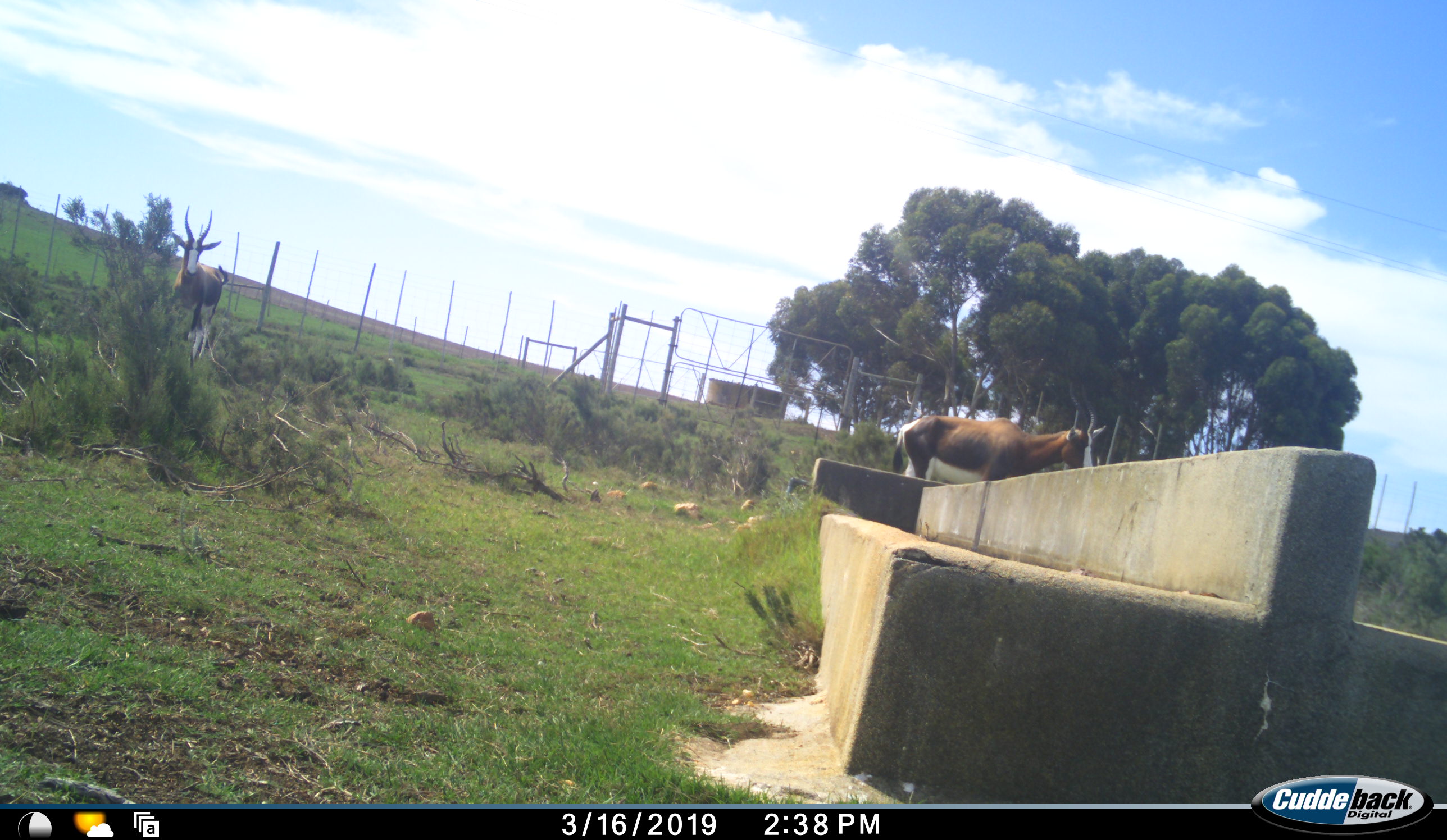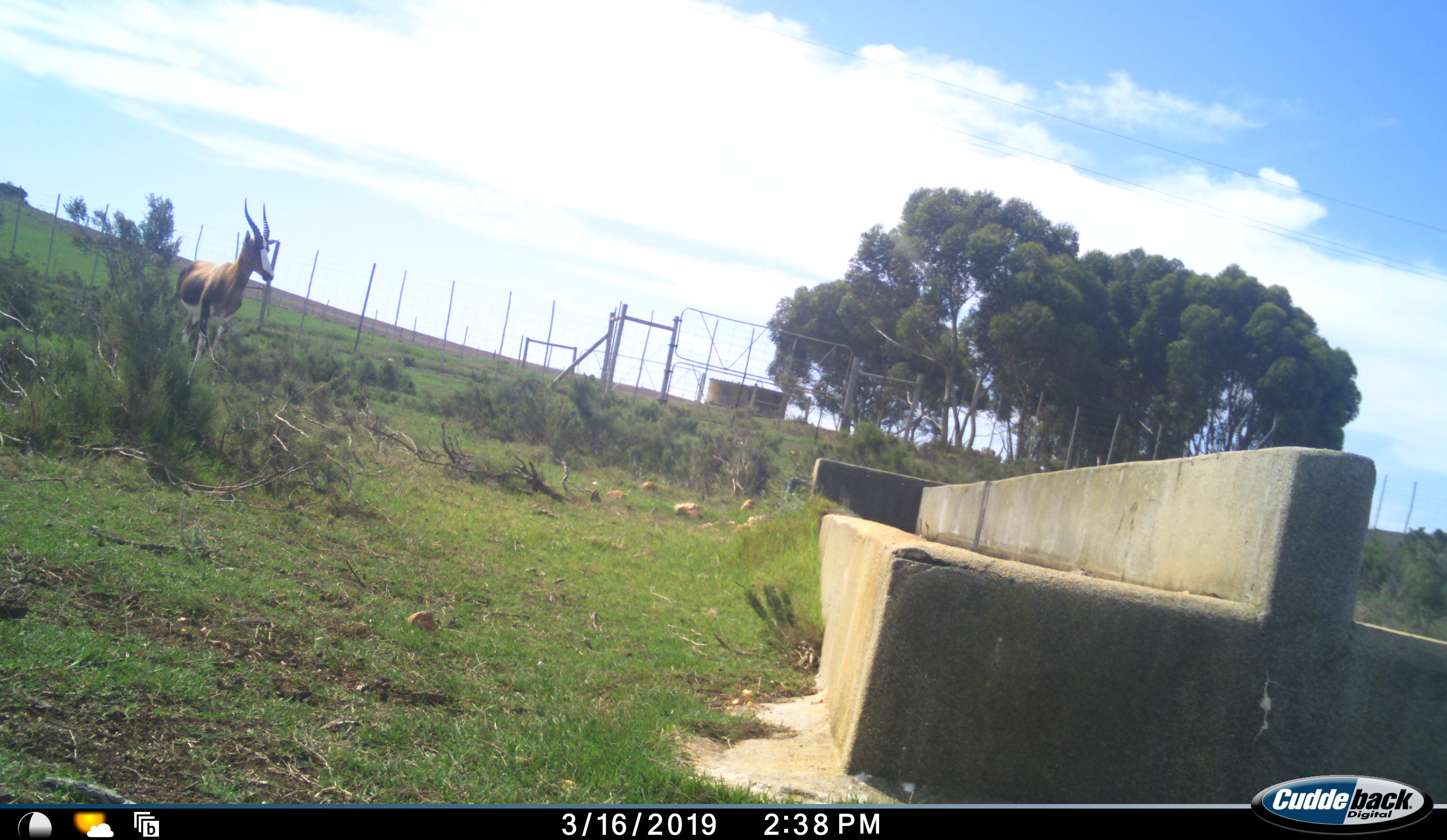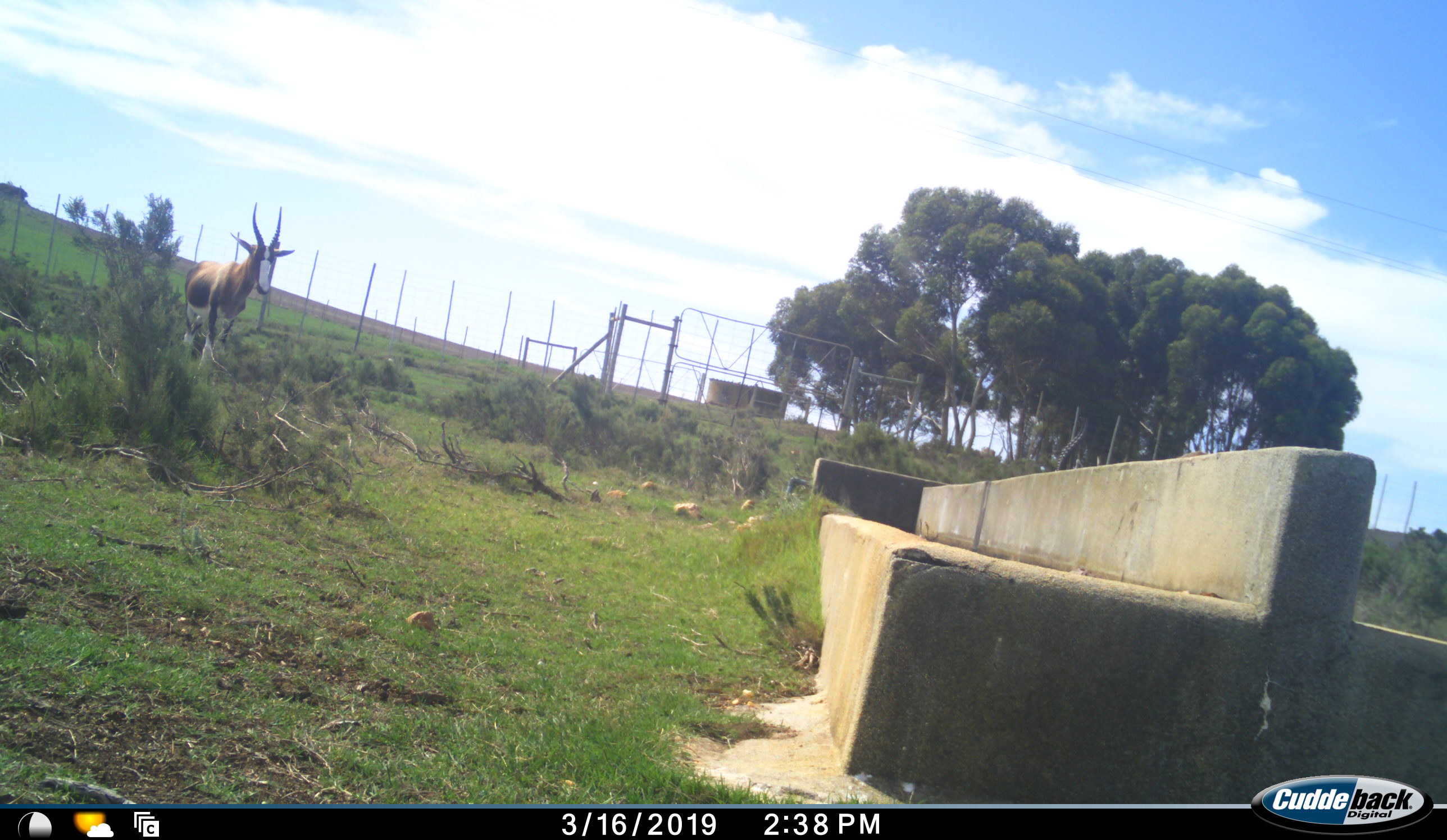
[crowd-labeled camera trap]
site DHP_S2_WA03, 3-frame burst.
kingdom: Animalia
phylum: Chordata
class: Mammalia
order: Artiodactyla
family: Bovidae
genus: Damaliscus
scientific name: Damaliscus pygargus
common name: bontebok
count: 2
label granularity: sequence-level